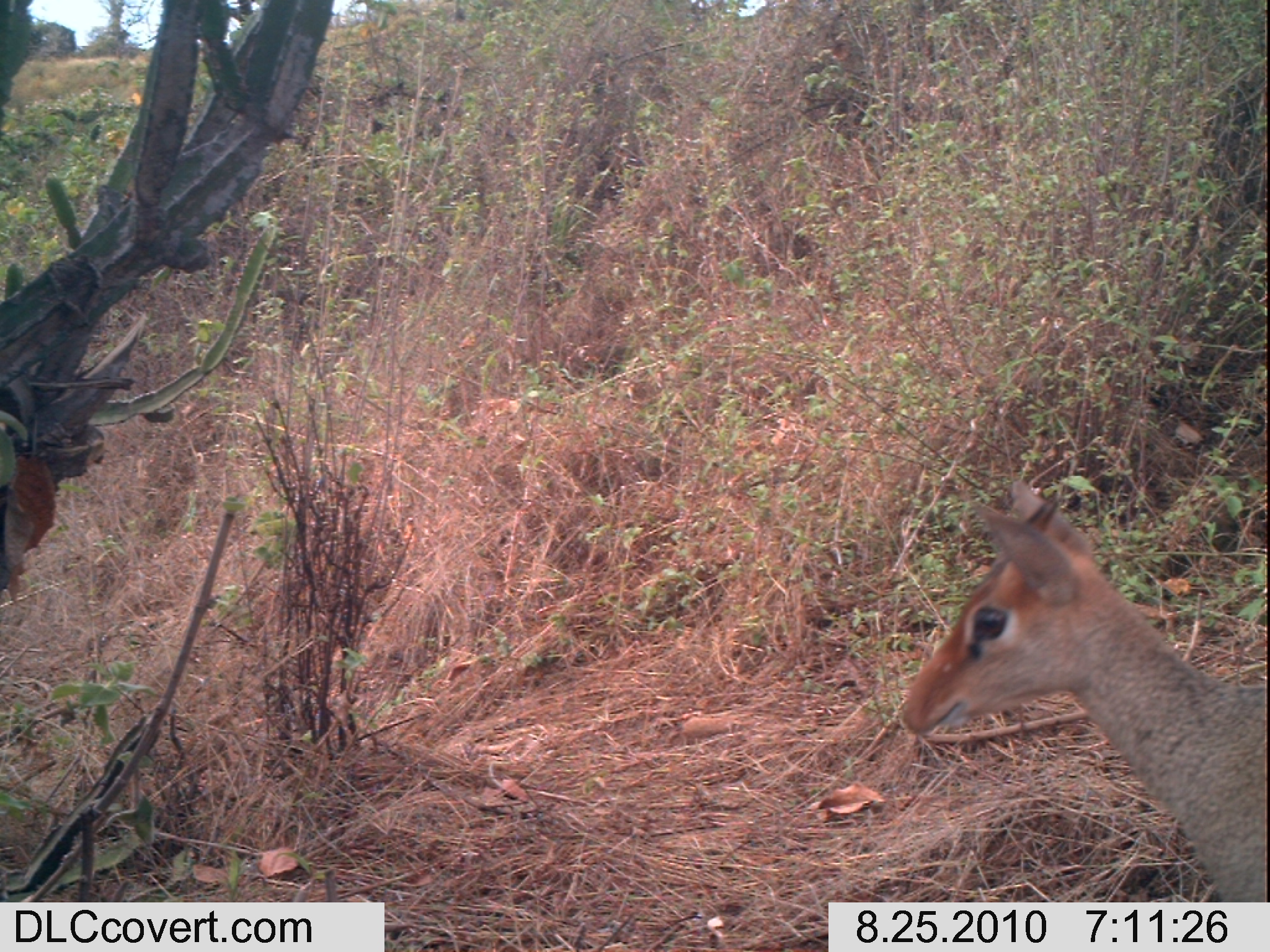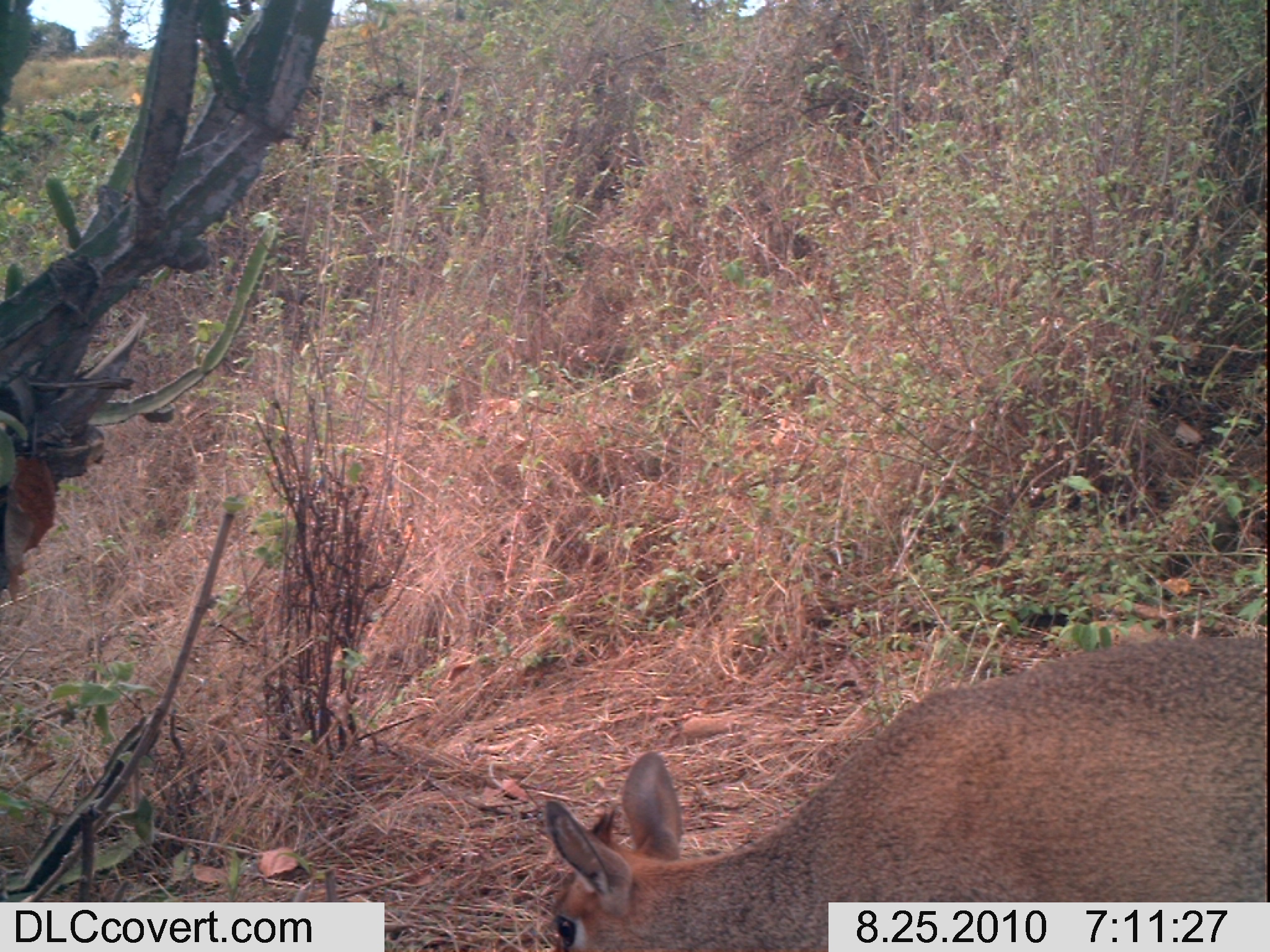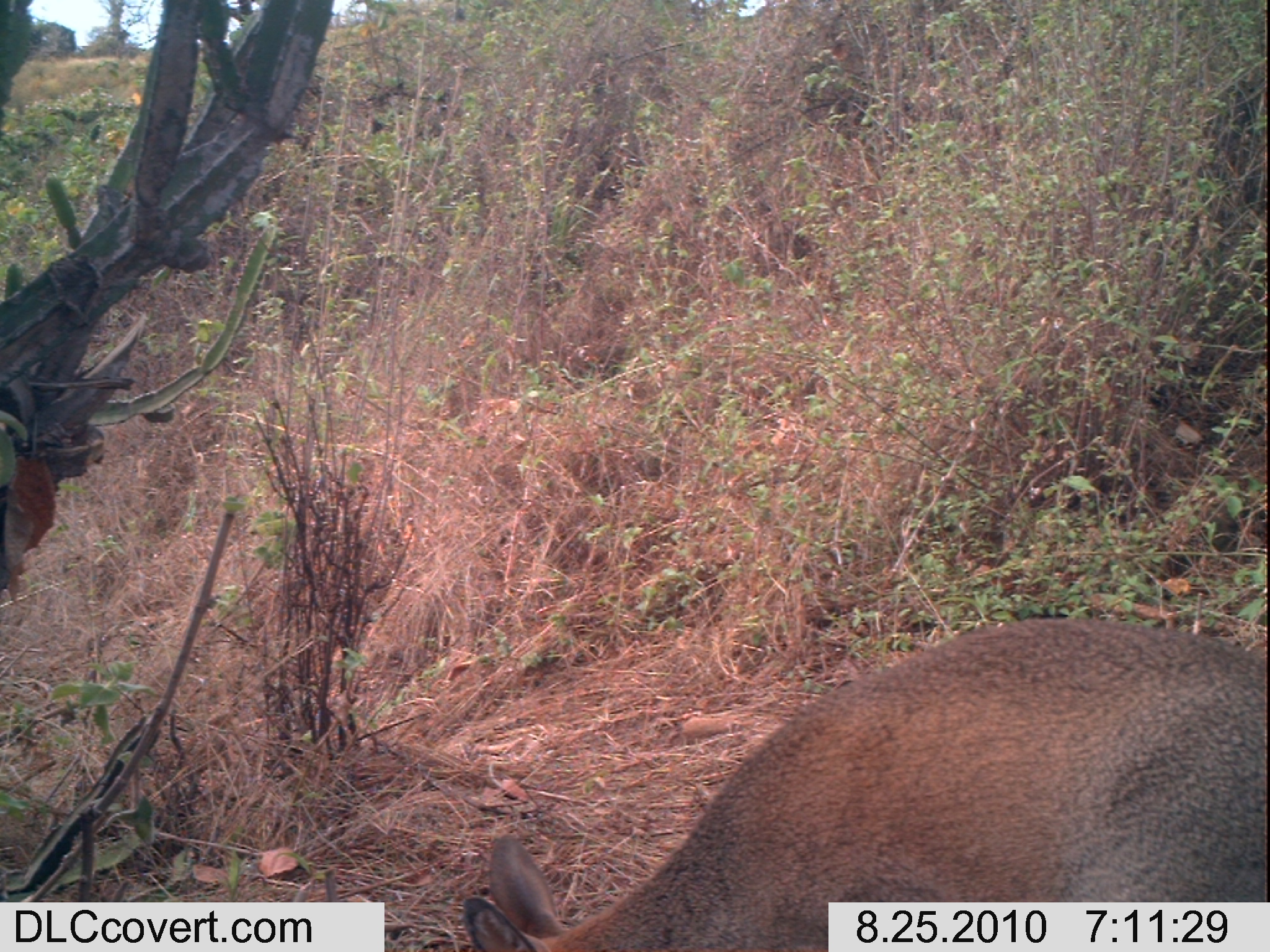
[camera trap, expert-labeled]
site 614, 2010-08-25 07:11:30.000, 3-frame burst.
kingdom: Animalia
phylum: Chordata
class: Mammalia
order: Artiodactyla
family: Bovidae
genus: Madoqua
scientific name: Madoqua guentheri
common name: günther's dik-dik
Madoqua guentheri (günther's dik-dik), count 1.